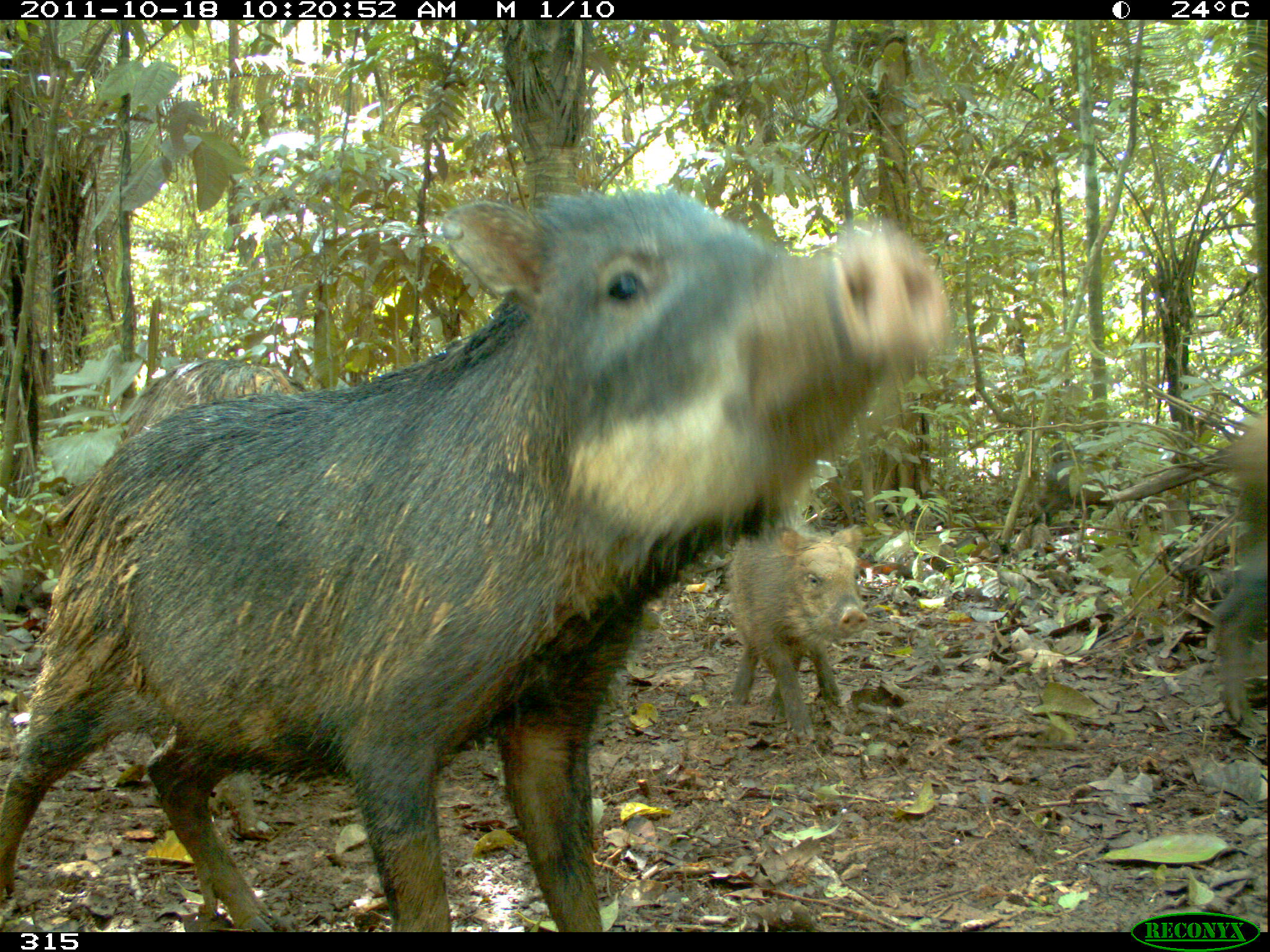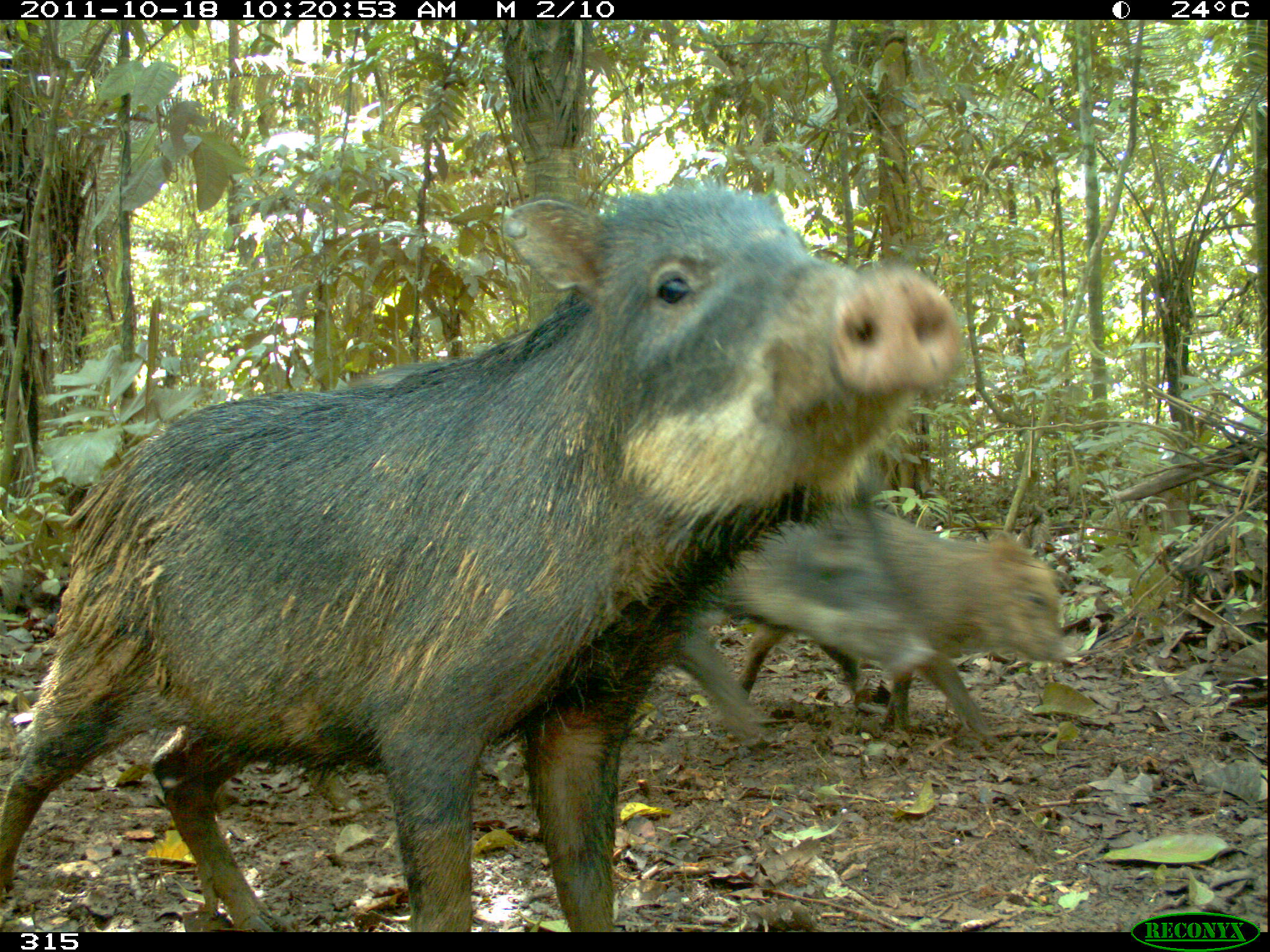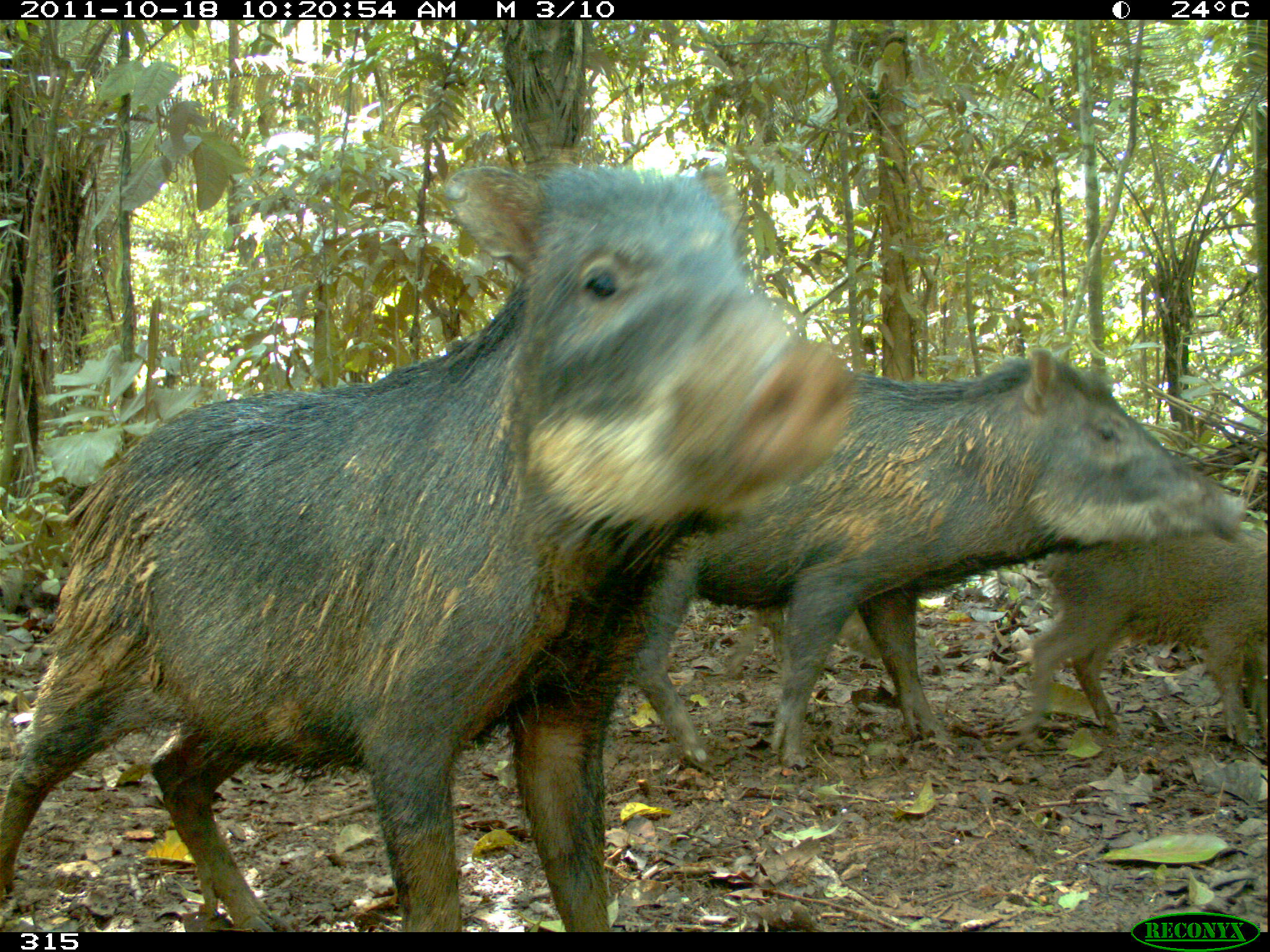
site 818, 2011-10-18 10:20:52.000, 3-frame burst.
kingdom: Animalia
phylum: Chordata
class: Mammalia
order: Artiodactyla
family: Tayassuidae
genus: Tayassu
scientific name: Tayassu pecari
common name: white-lipped peccary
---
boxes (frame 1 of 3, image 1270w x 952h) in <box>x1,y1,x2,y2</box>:
tayassu pecari: <box>1,185,948,929</box>; <box>115,360,293,840</box>; <box>728,526,869,737</box>; <box>1197,412,1270,738</box>